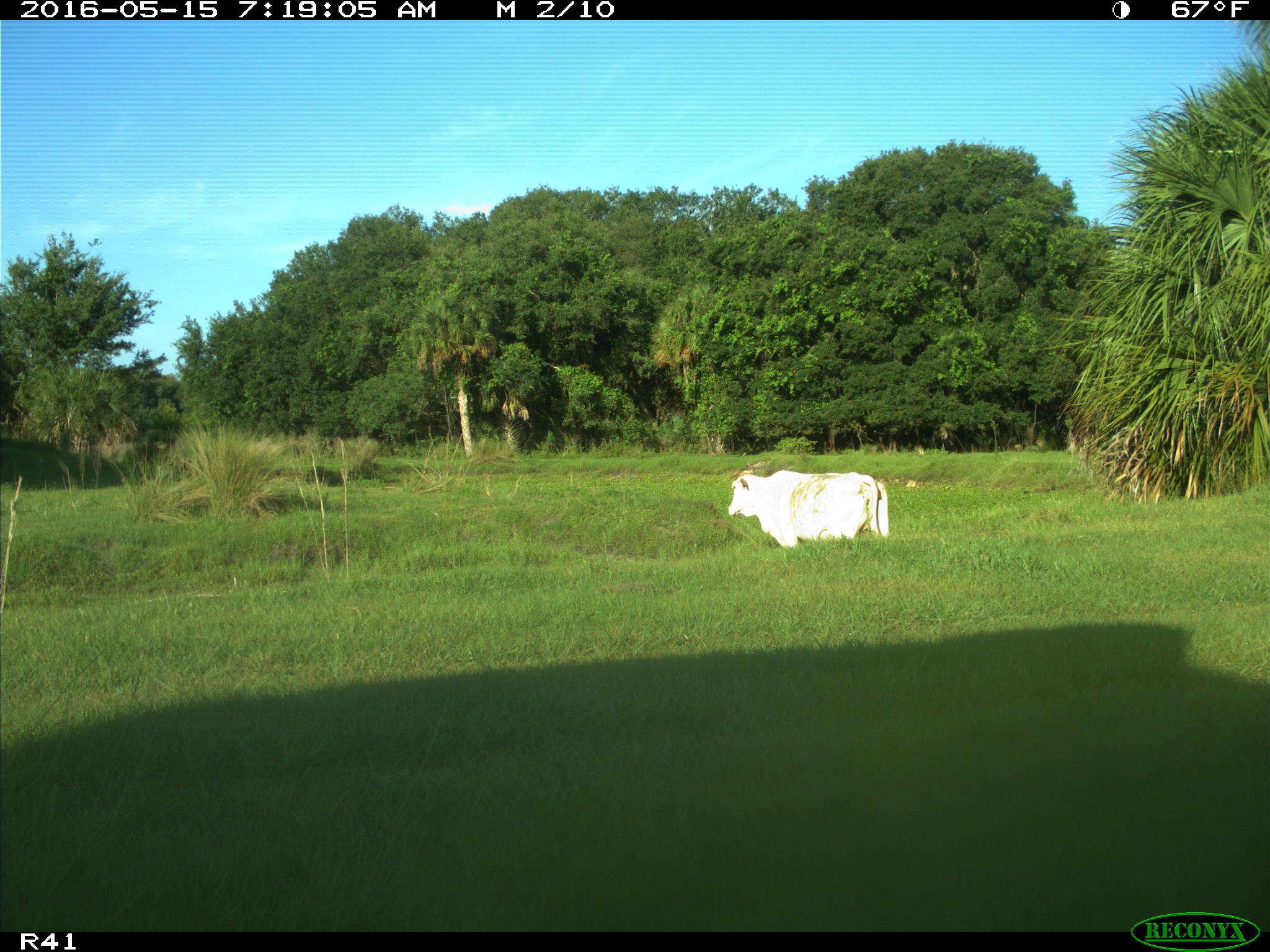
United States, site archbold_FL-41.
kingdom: Animalia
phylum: Chordata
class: Mammalia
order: Artiodactyla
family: Bovidae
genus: Bos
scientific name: Bos taurus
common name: domestic cow